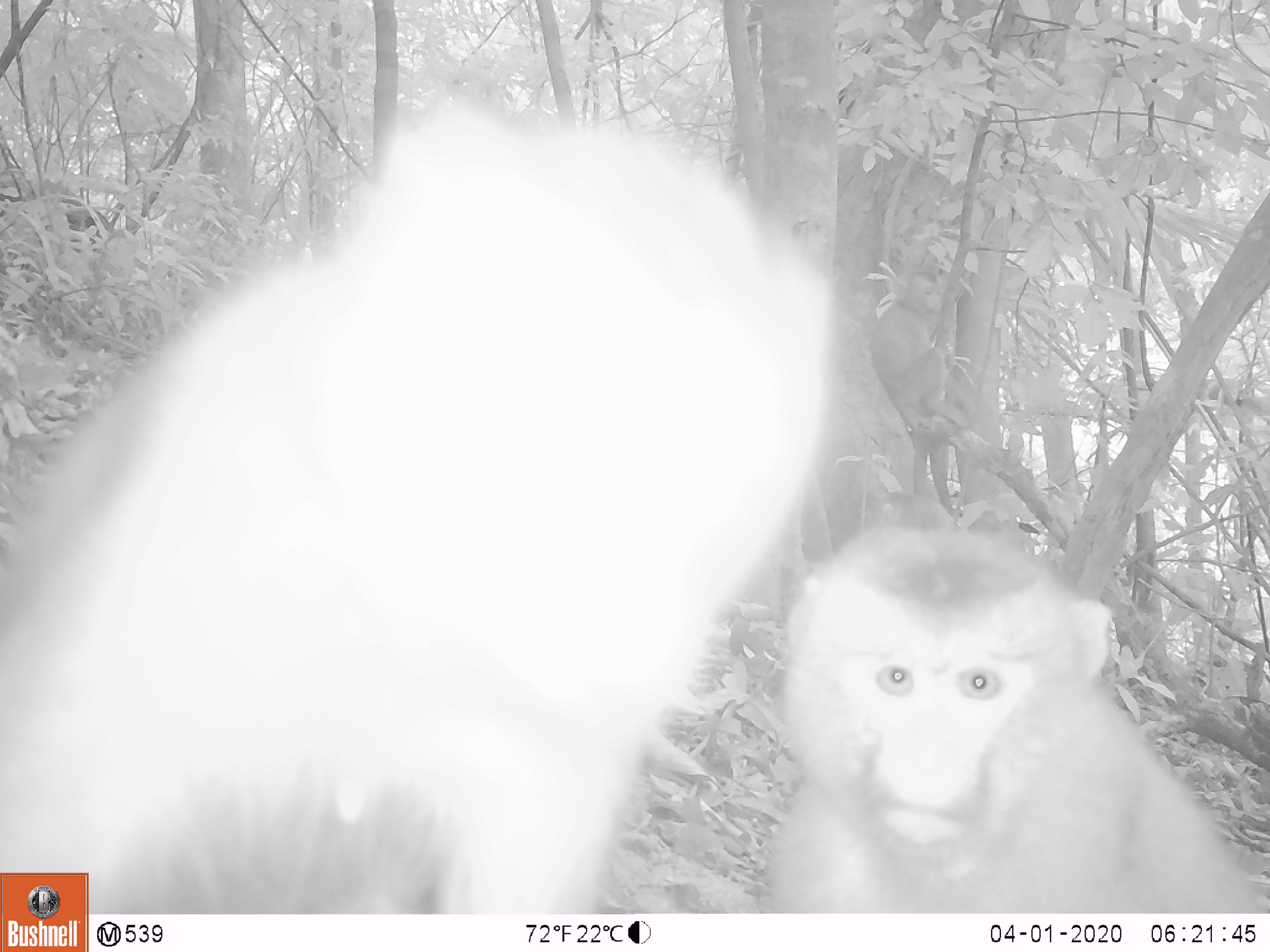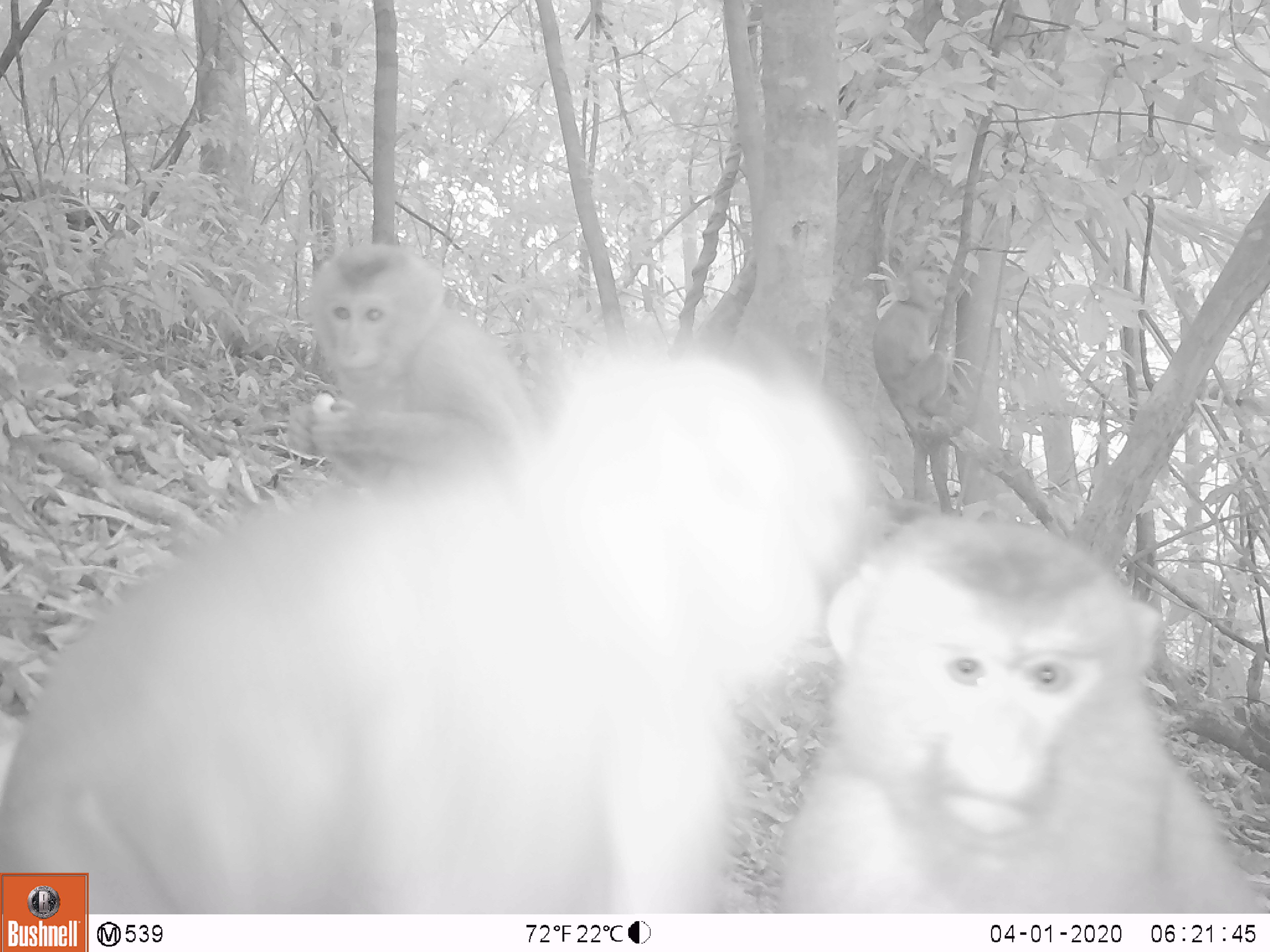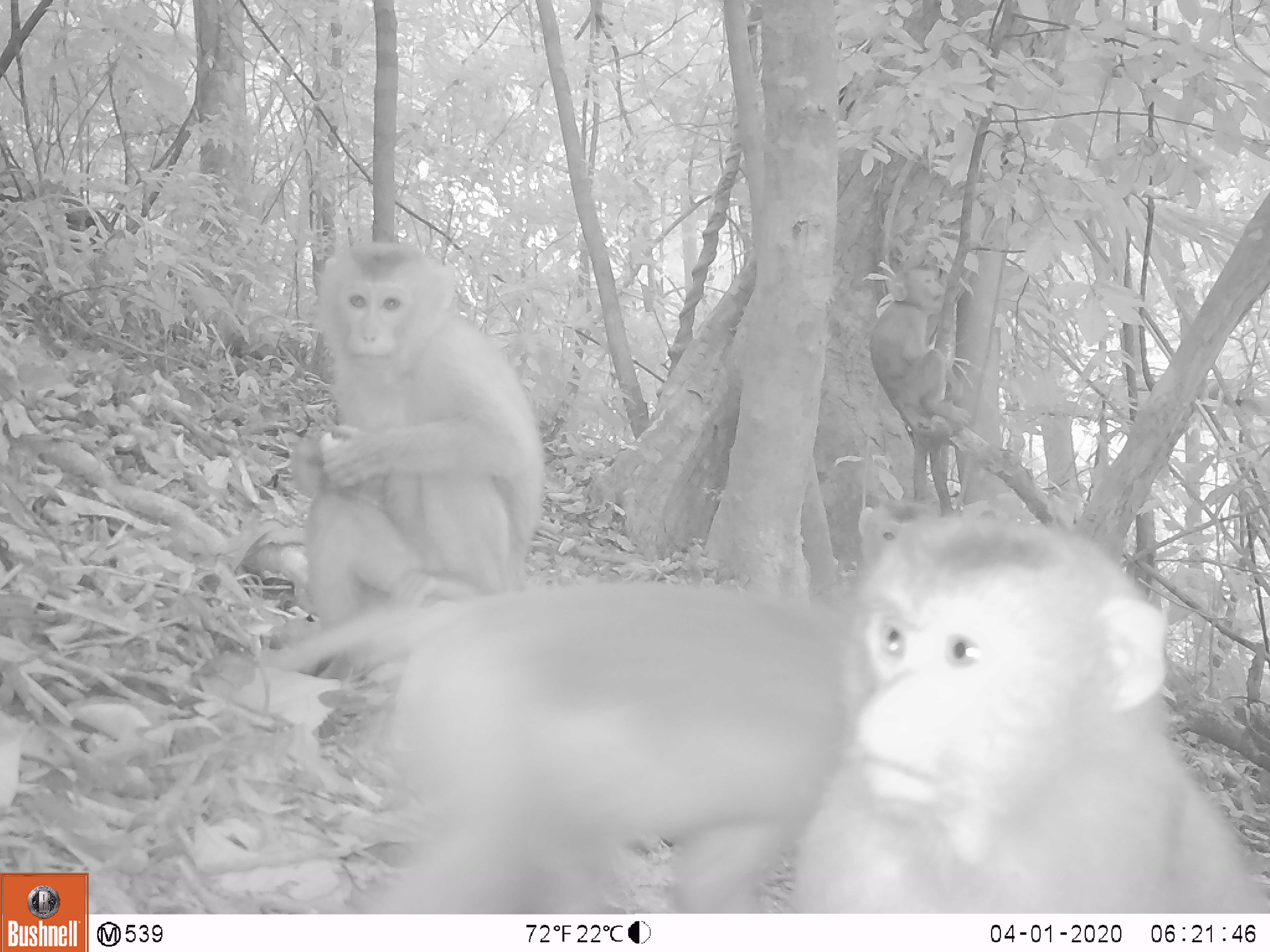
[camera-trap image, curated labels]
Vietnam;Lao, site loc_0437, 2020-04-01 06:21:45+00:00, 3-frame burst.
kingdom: Animalia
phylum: Chordata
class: Mammalia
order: Primates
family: Cercopithecidae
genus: Macaca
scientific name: Macaca nemestrina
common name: pig-tailed macaque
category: pig tailed macaque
Pig tailed macaque (pig-tailed macaque) (Macaca nemestrina). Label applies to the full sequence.